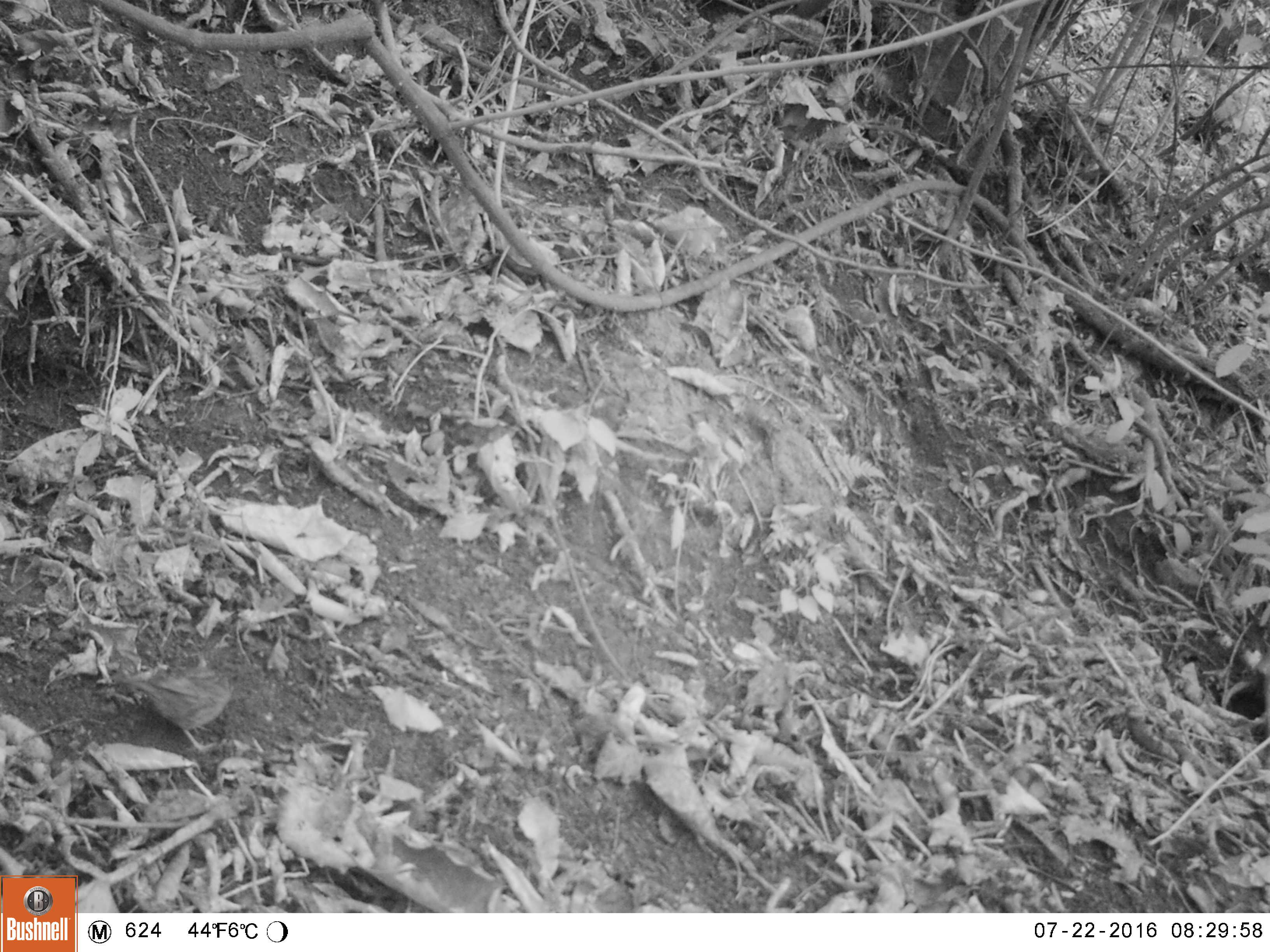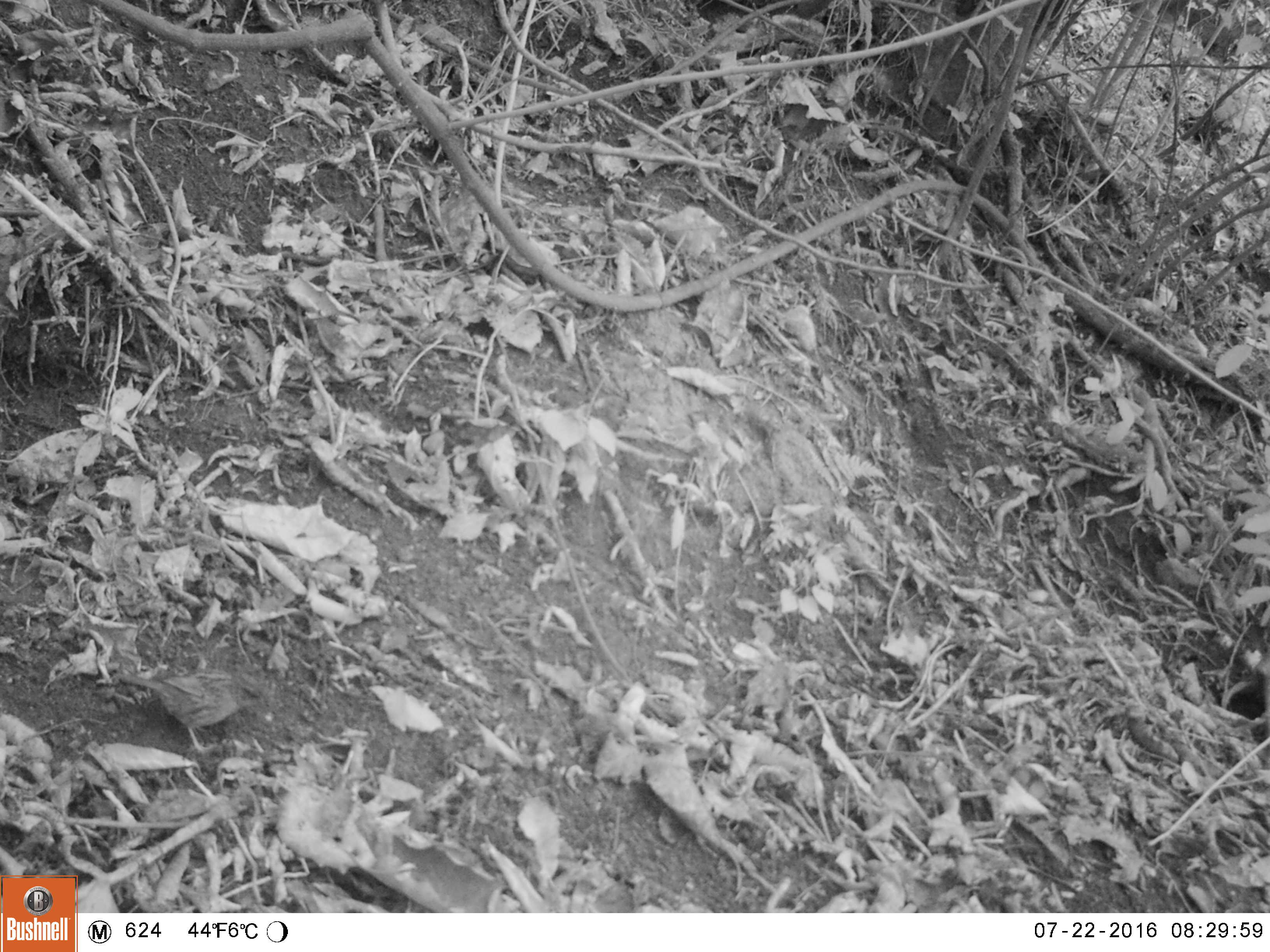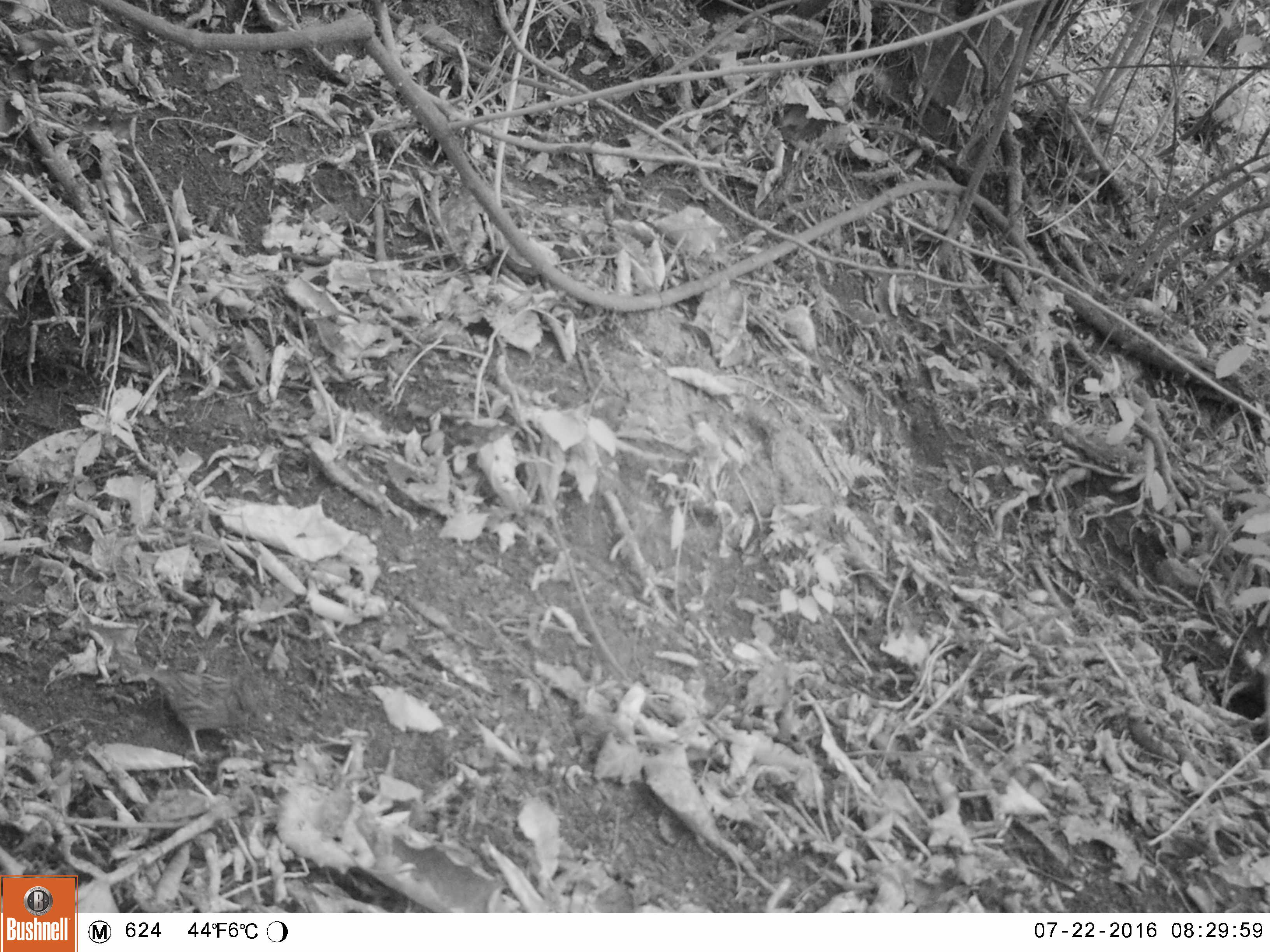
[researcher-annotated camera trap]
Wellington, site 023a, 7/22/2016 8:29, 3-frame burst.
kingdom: Animalia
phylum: Chordata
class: Aves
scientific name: Aves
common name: bird